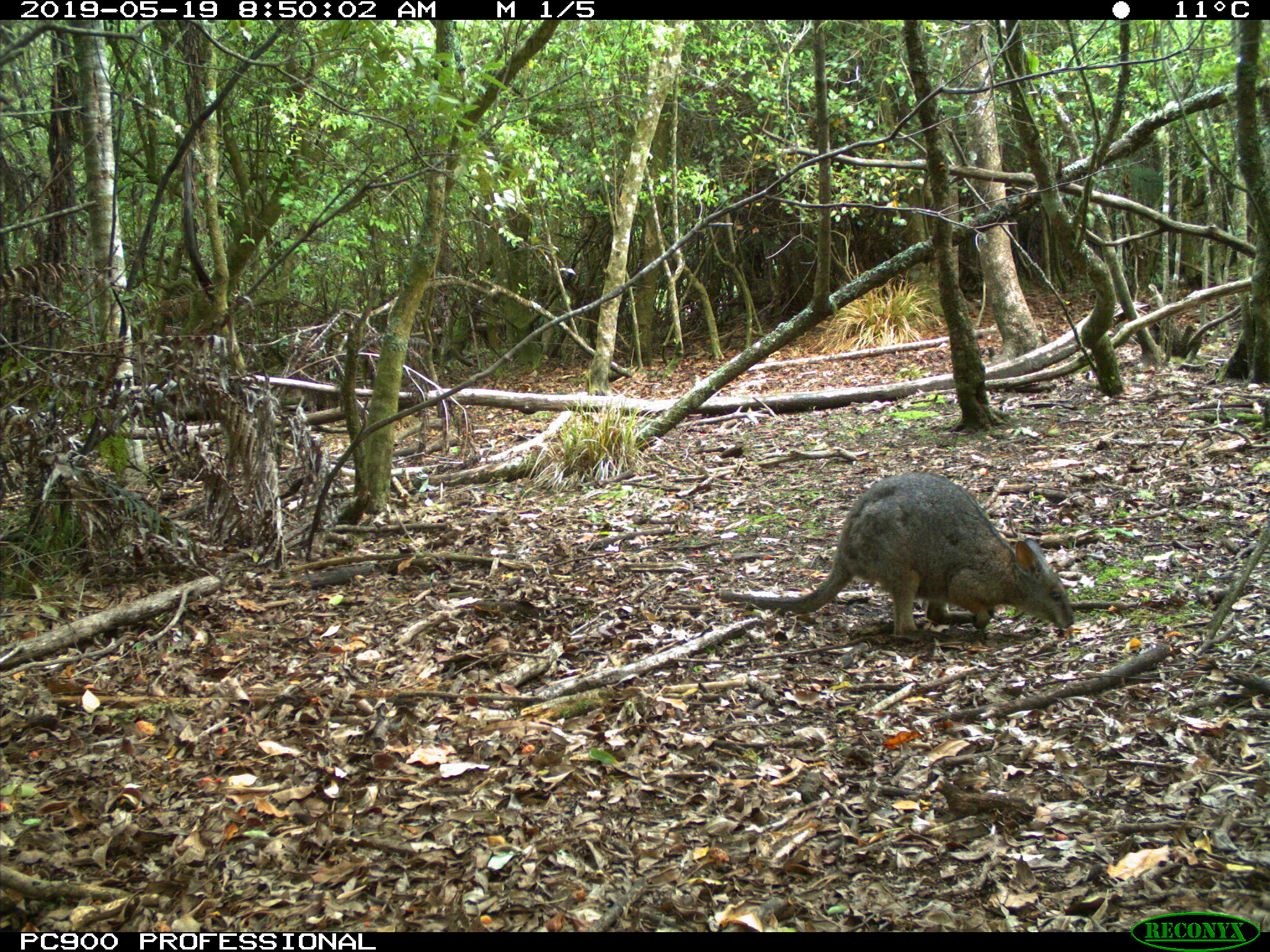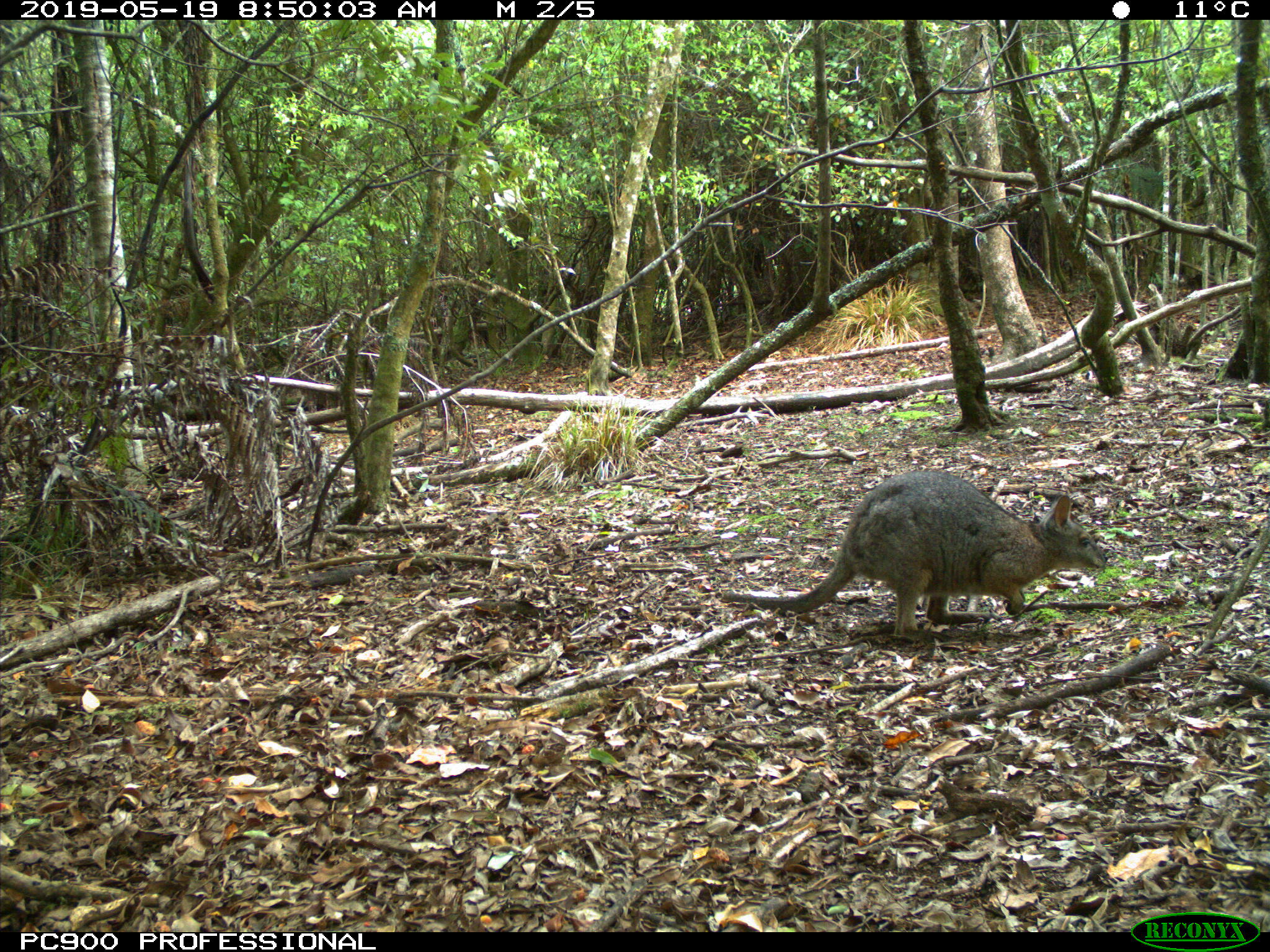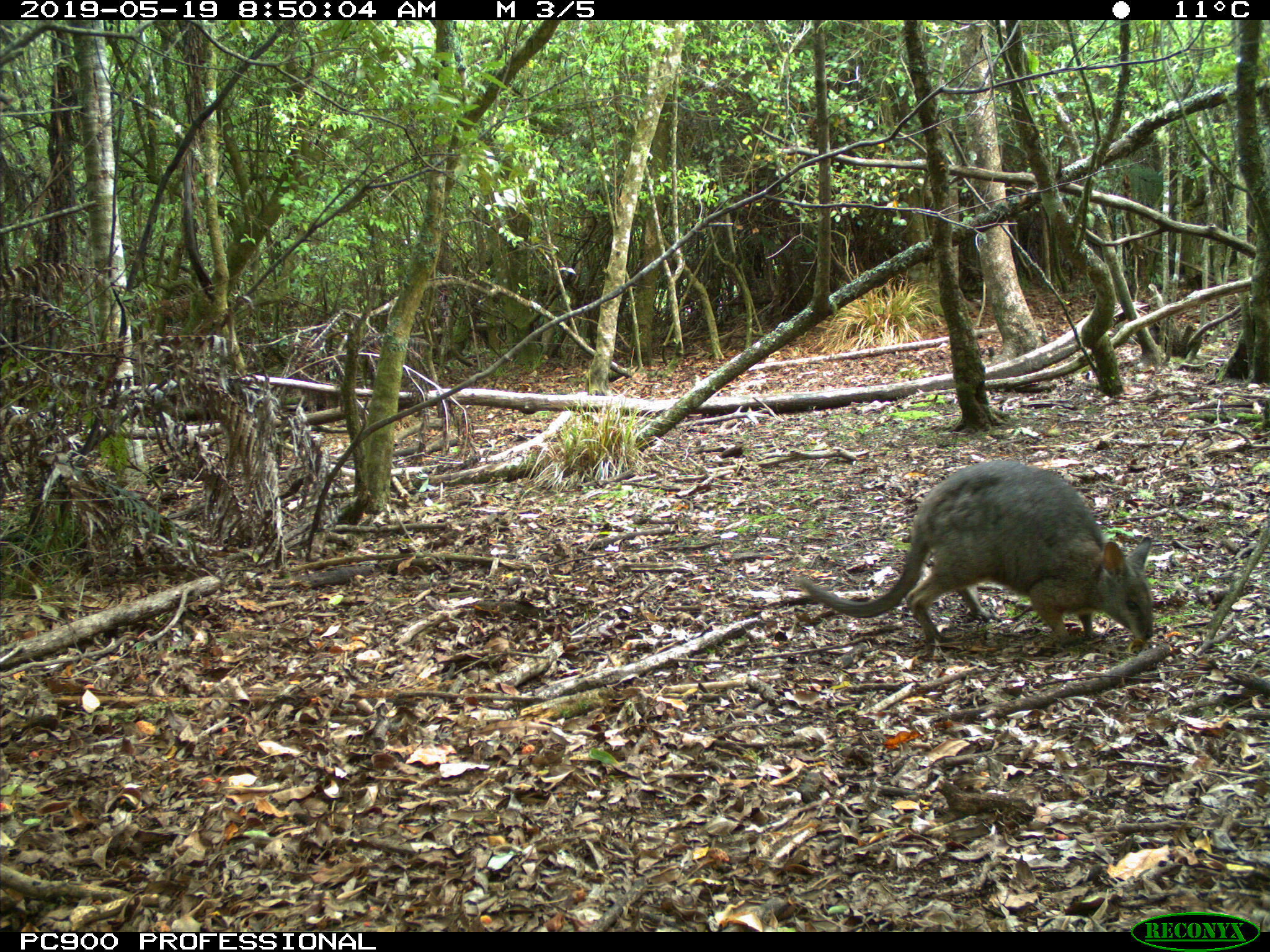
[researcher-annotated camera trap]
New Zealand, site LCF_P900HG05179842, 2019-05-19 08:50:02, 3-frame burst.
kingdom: Animalia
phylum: Chordata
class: Mammalia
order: Diprotodontia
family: Macropodidae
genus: Notamacropus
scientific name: Notamacropus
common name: wallaby